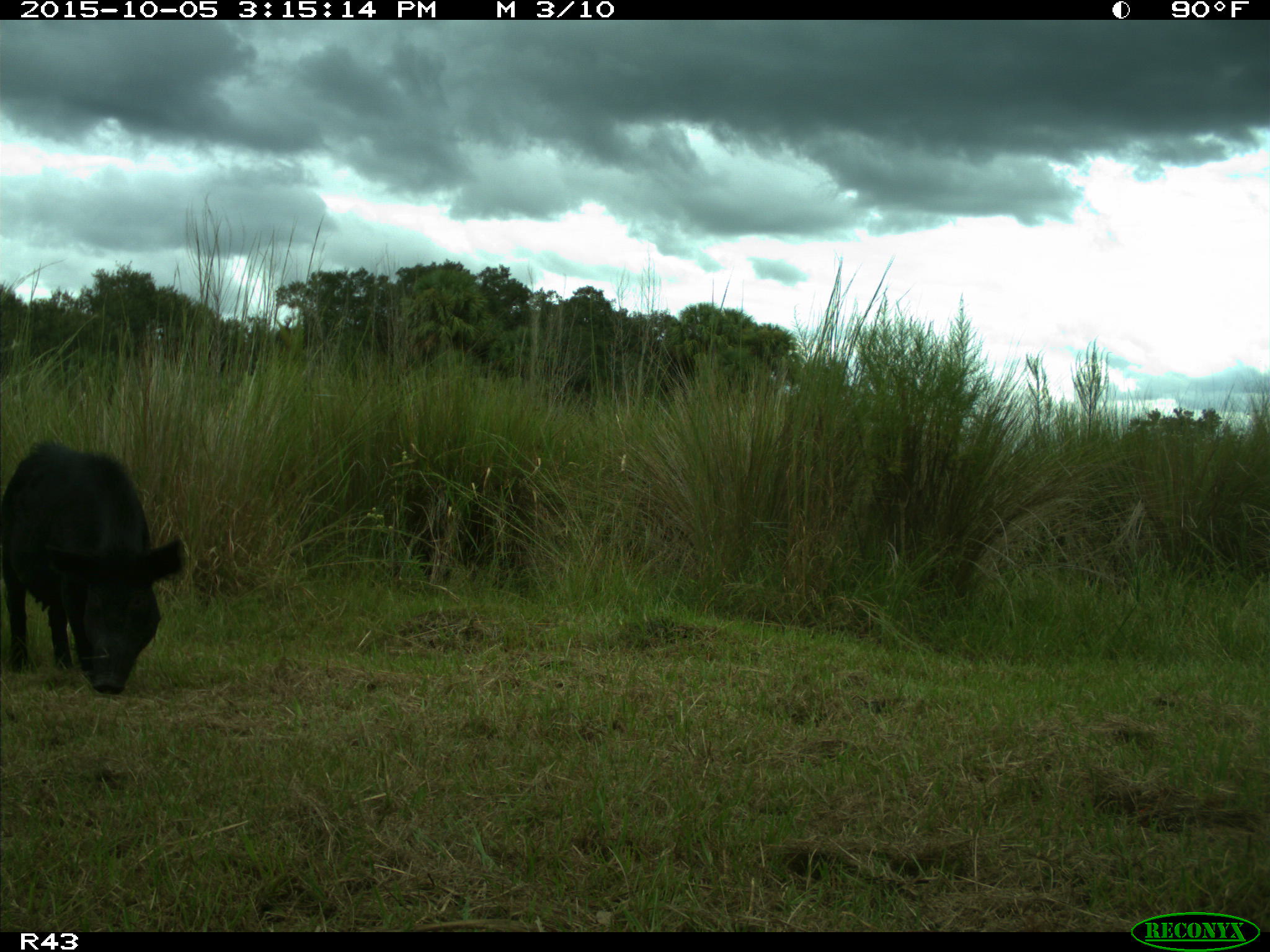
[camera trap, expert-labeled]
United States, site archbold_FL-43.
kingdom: Animalia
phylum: Chordata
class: Mammalia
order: Artiodactyla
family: Suidae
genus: Sus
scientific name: Sus scrofa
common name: wild boar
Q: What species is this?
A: Sus scrofa (wild boar).